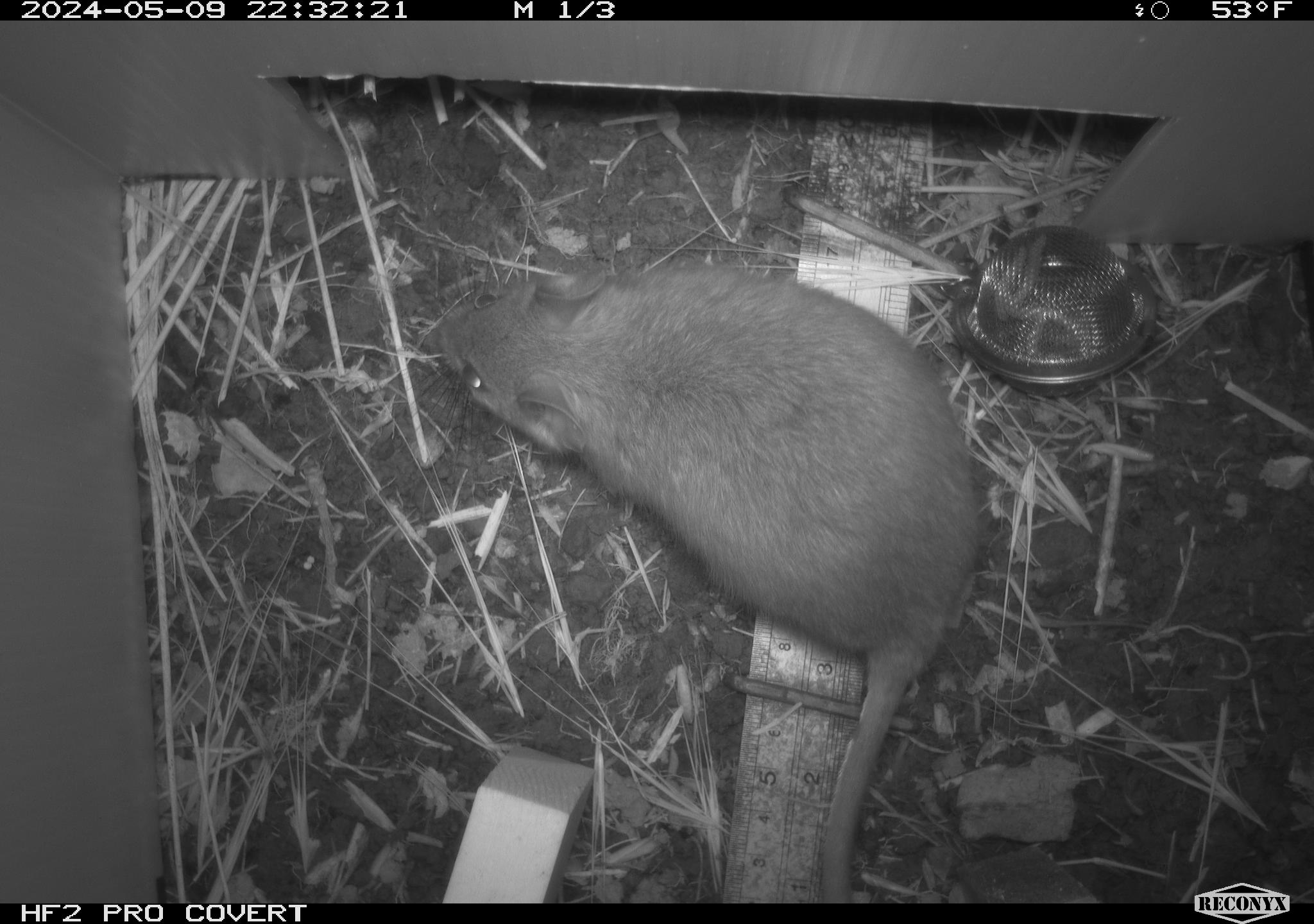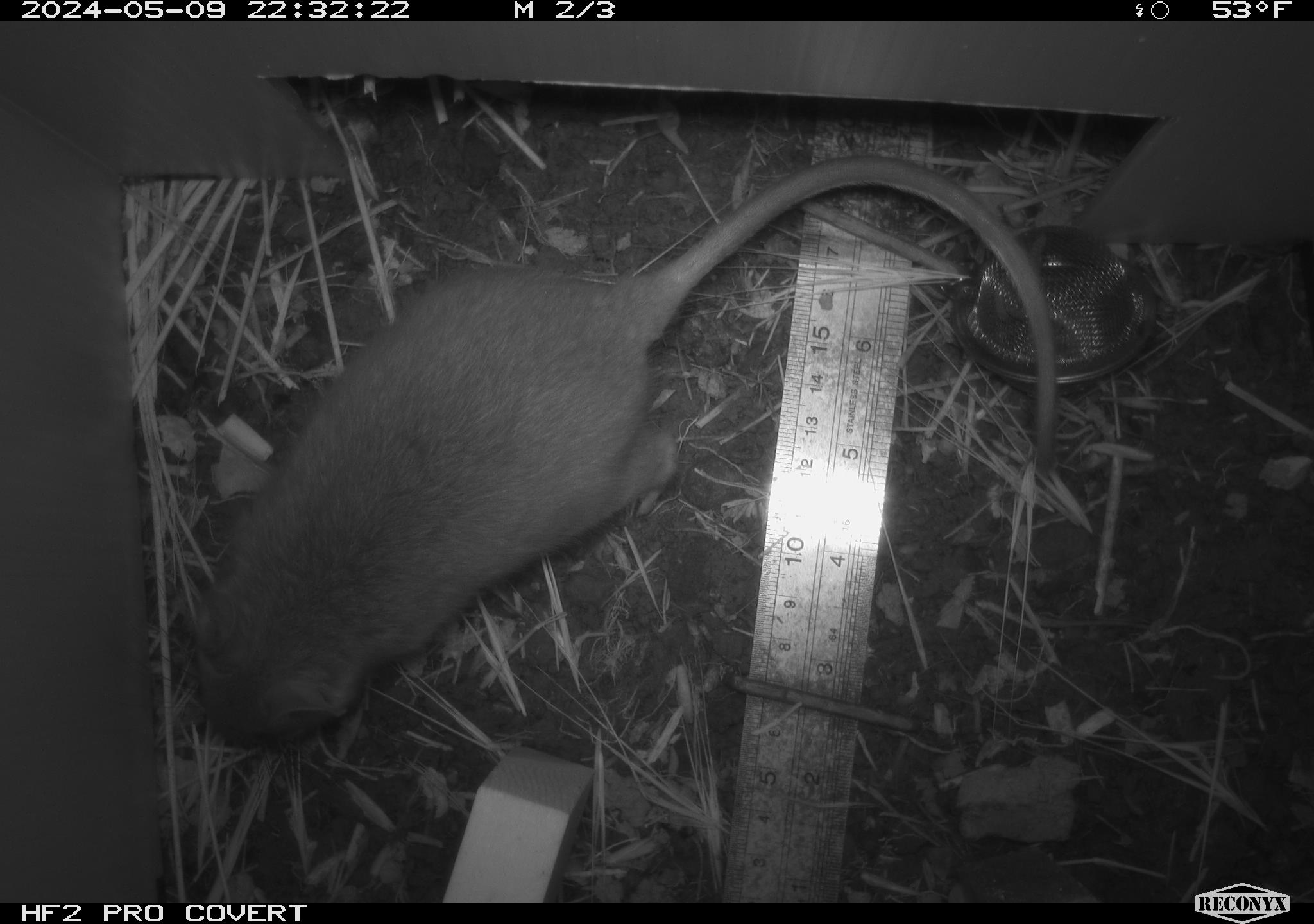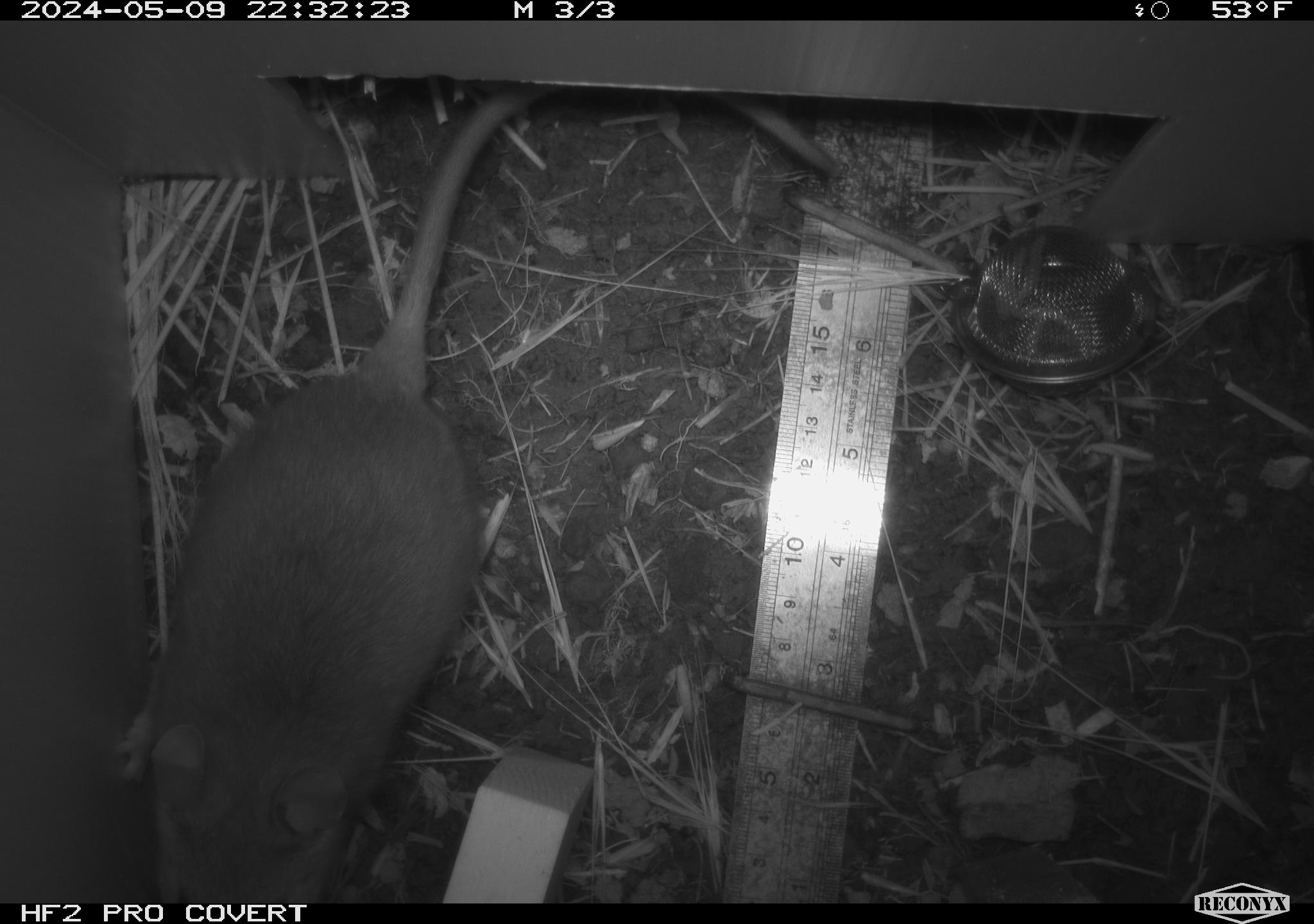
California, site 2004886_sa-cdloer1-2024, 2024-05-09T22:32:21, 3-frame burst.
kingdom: Animalia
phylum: Chordata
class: Mammalia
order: Rodentia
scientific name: Rodentia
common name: woodrat or rat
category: woodrat or rat species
Woodrat or rat species (woodrat or rat) (Rodentia).